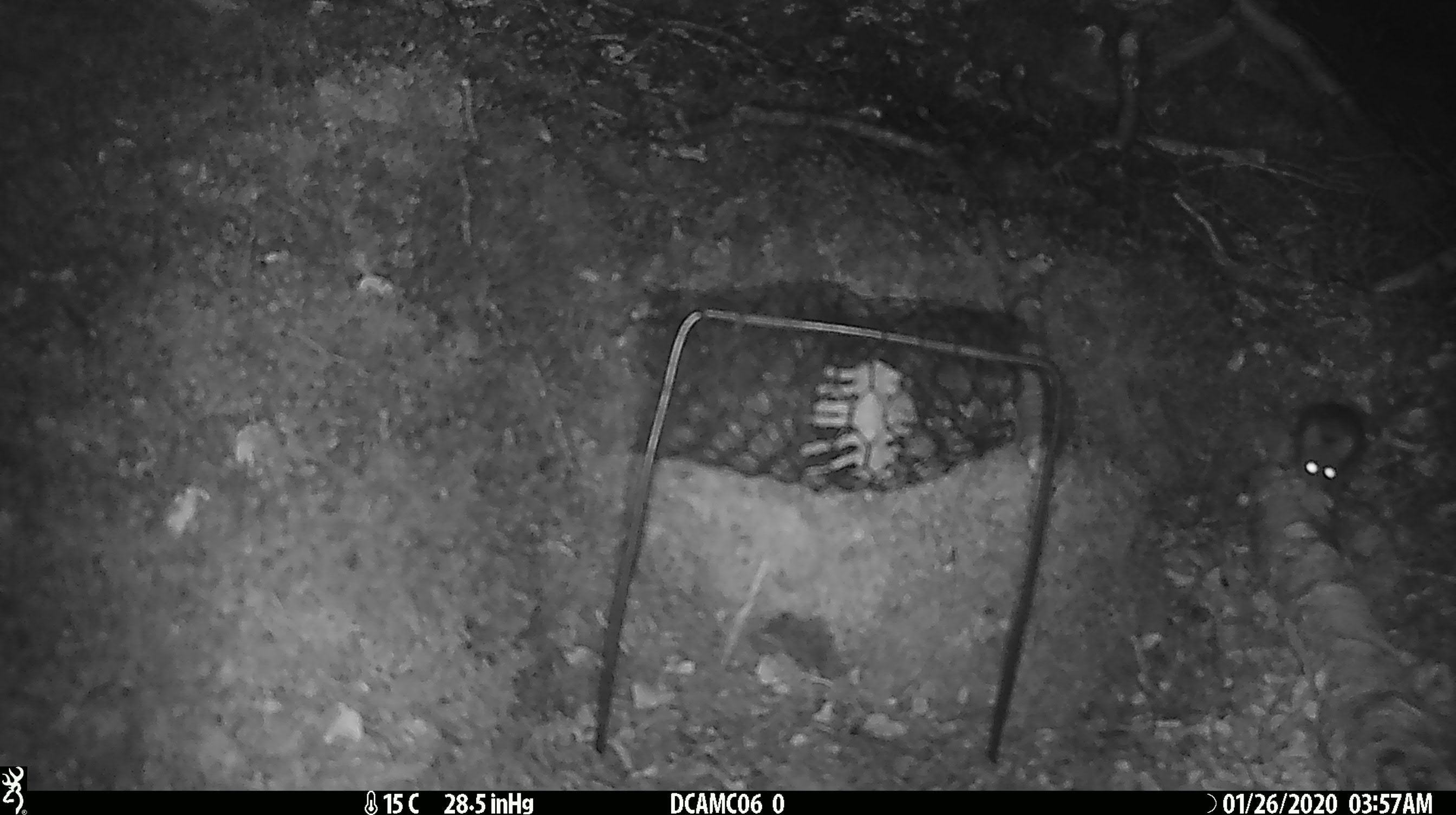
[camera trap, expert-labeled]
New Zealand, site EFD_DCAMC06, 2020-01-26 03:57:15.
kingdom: Animalia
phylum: Chordata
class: Mammalia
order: Rodentia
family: Muridae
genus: Mus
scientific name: Mus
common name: mouse